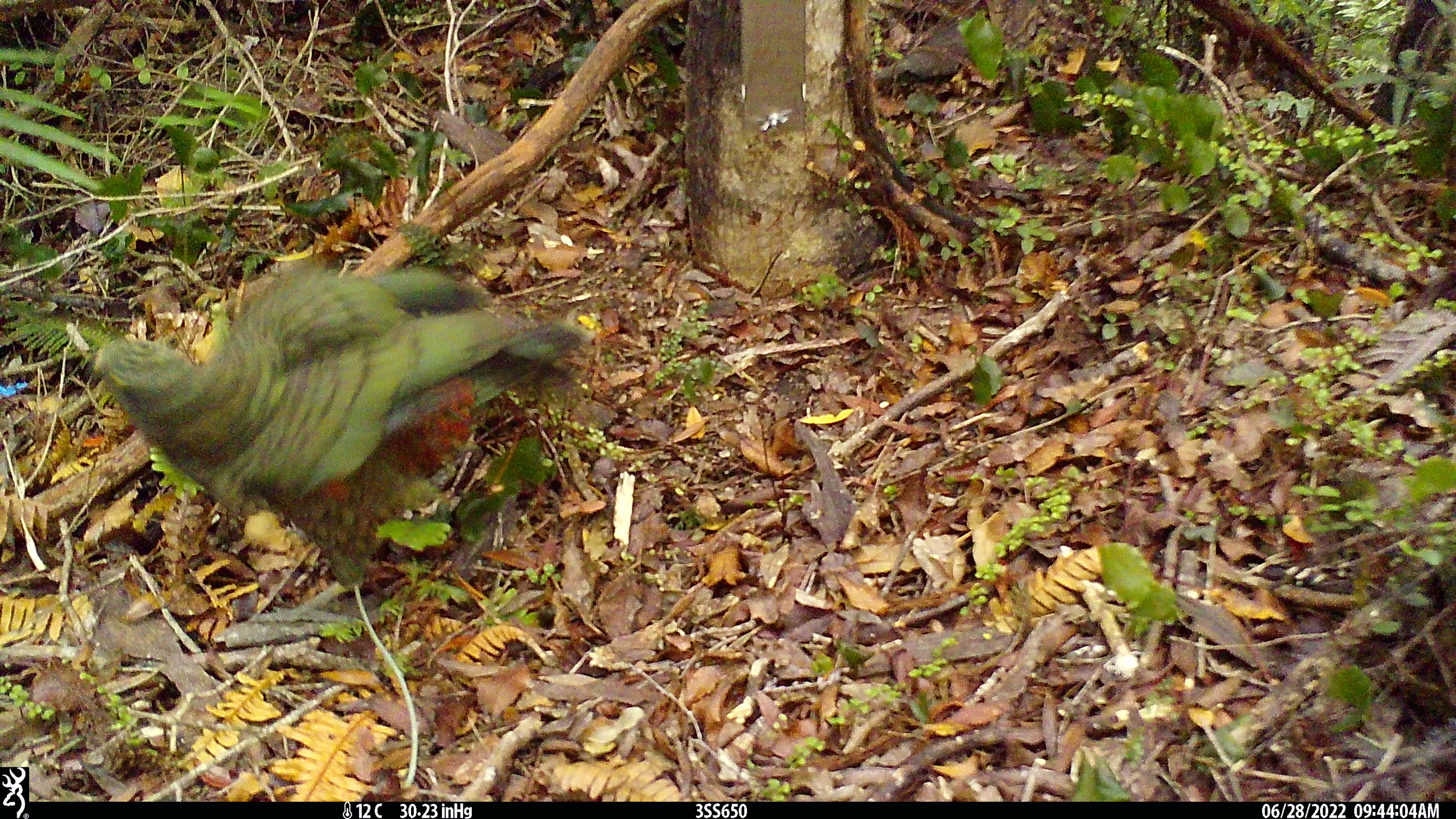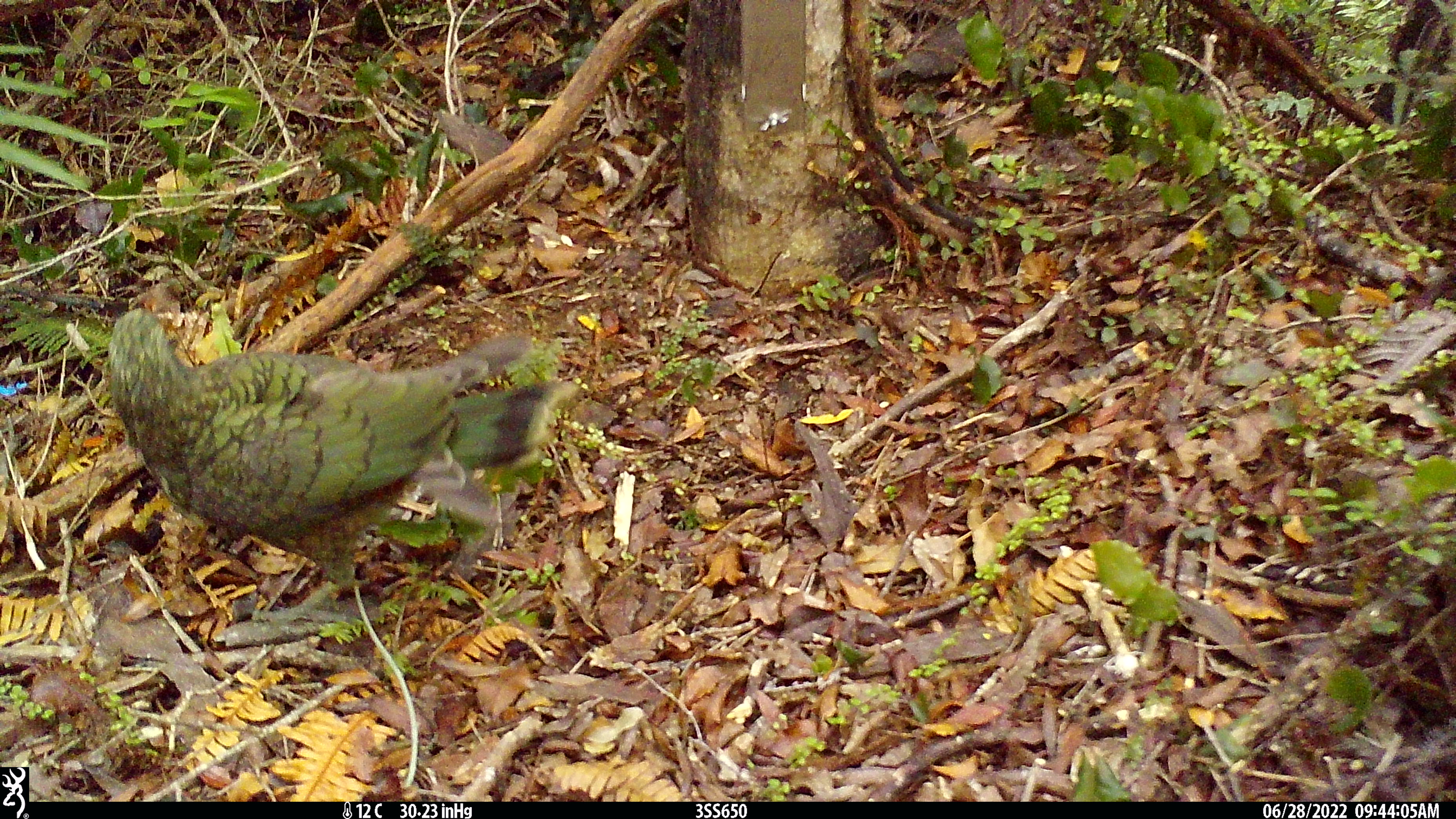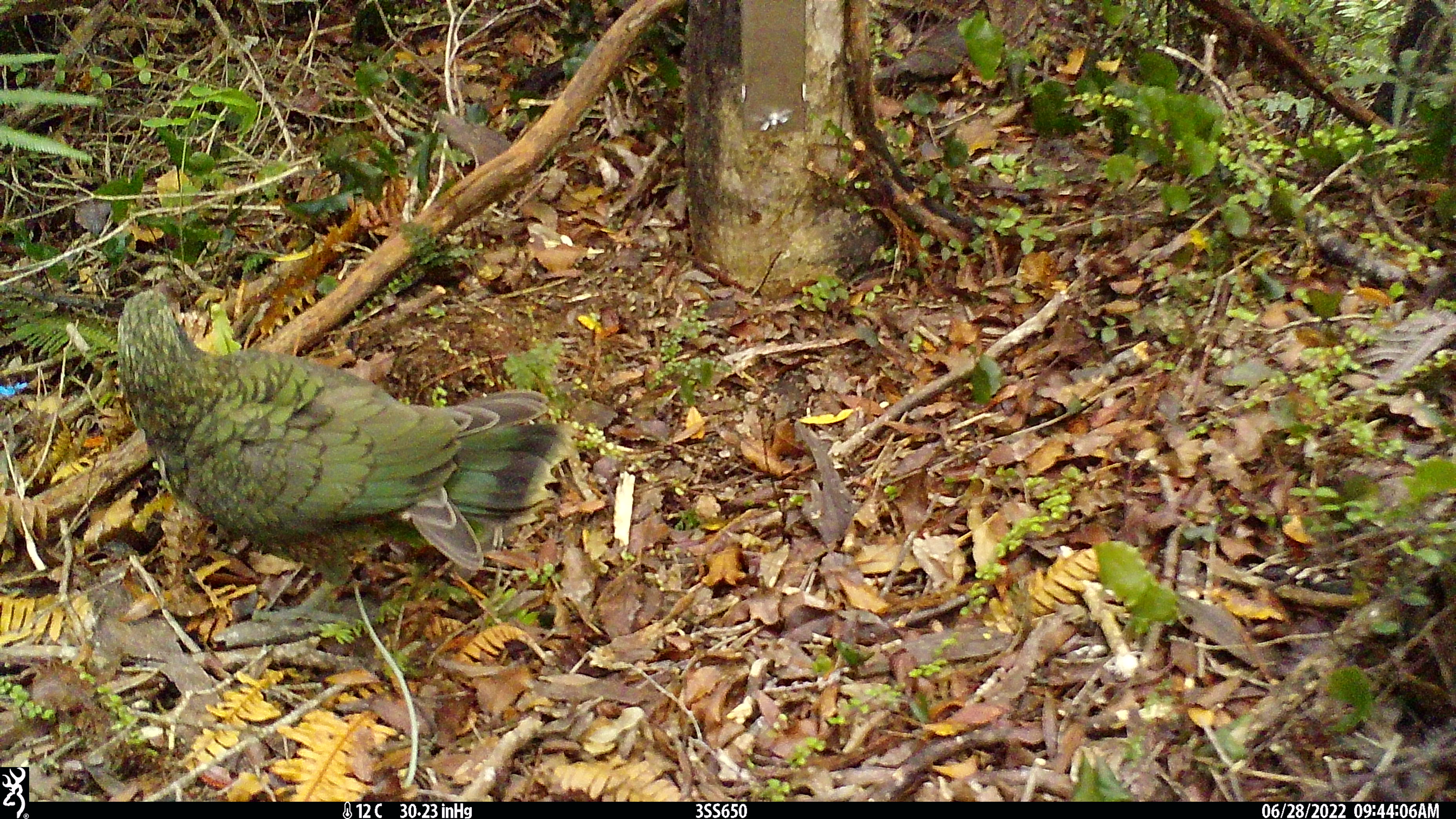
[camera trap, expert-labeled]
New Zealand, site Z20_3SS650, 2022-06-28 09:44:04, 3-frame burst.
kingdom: Animalia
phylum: Chordata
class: Aves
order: Psittaciformes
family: Strigopidae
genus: Nestor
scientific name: Nestor notabilis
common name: kea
Kea (Nestor notabilis).